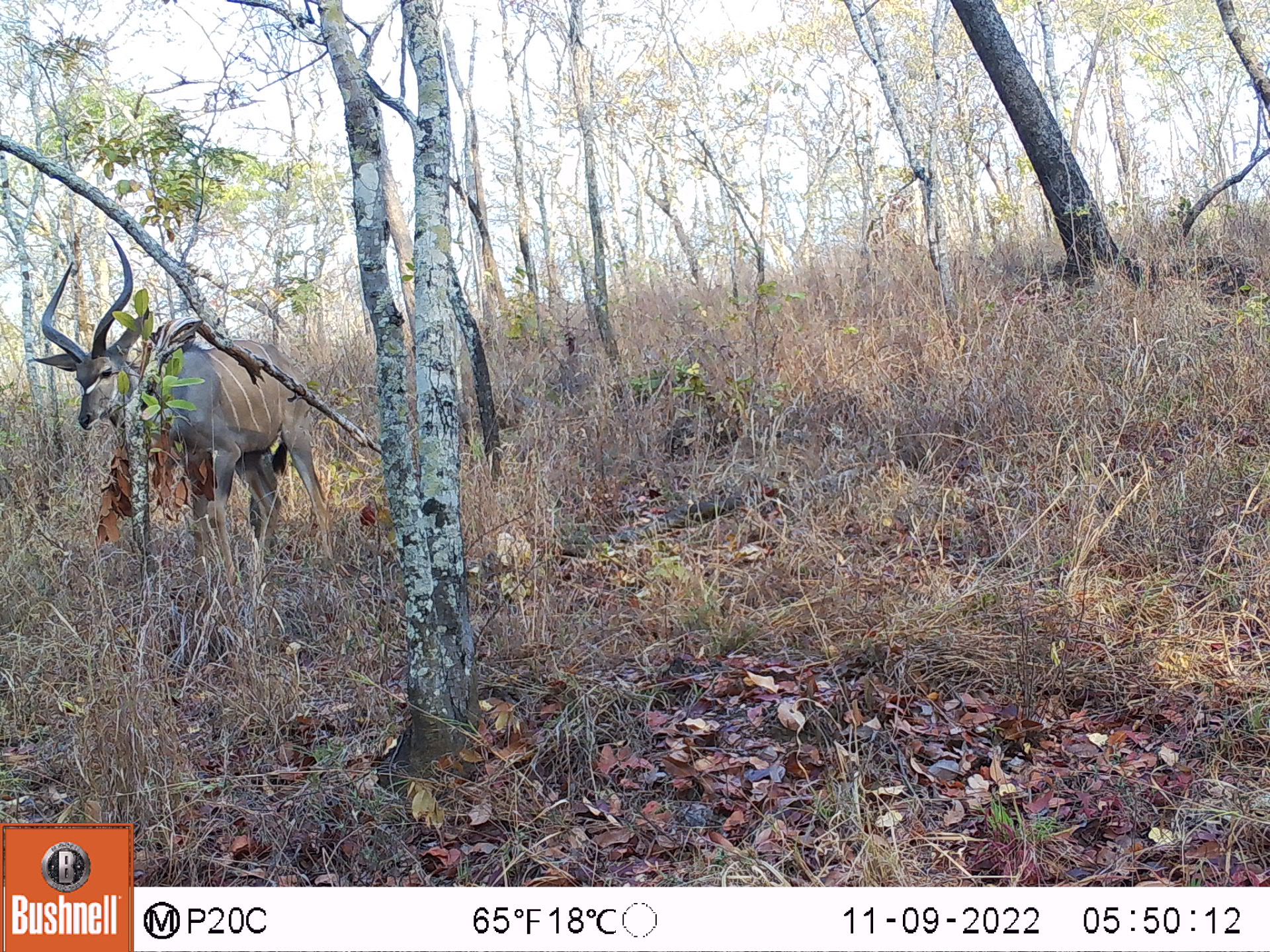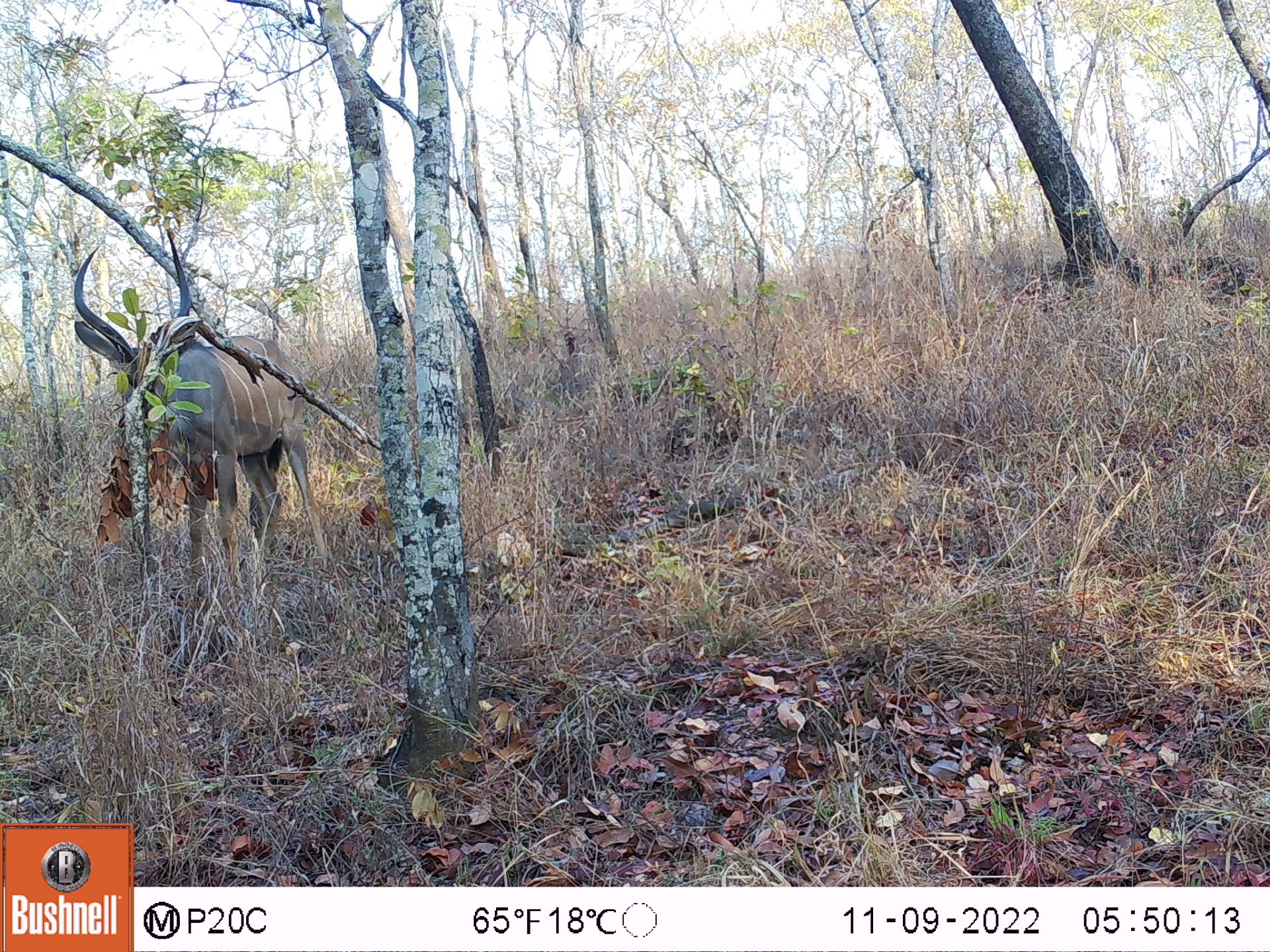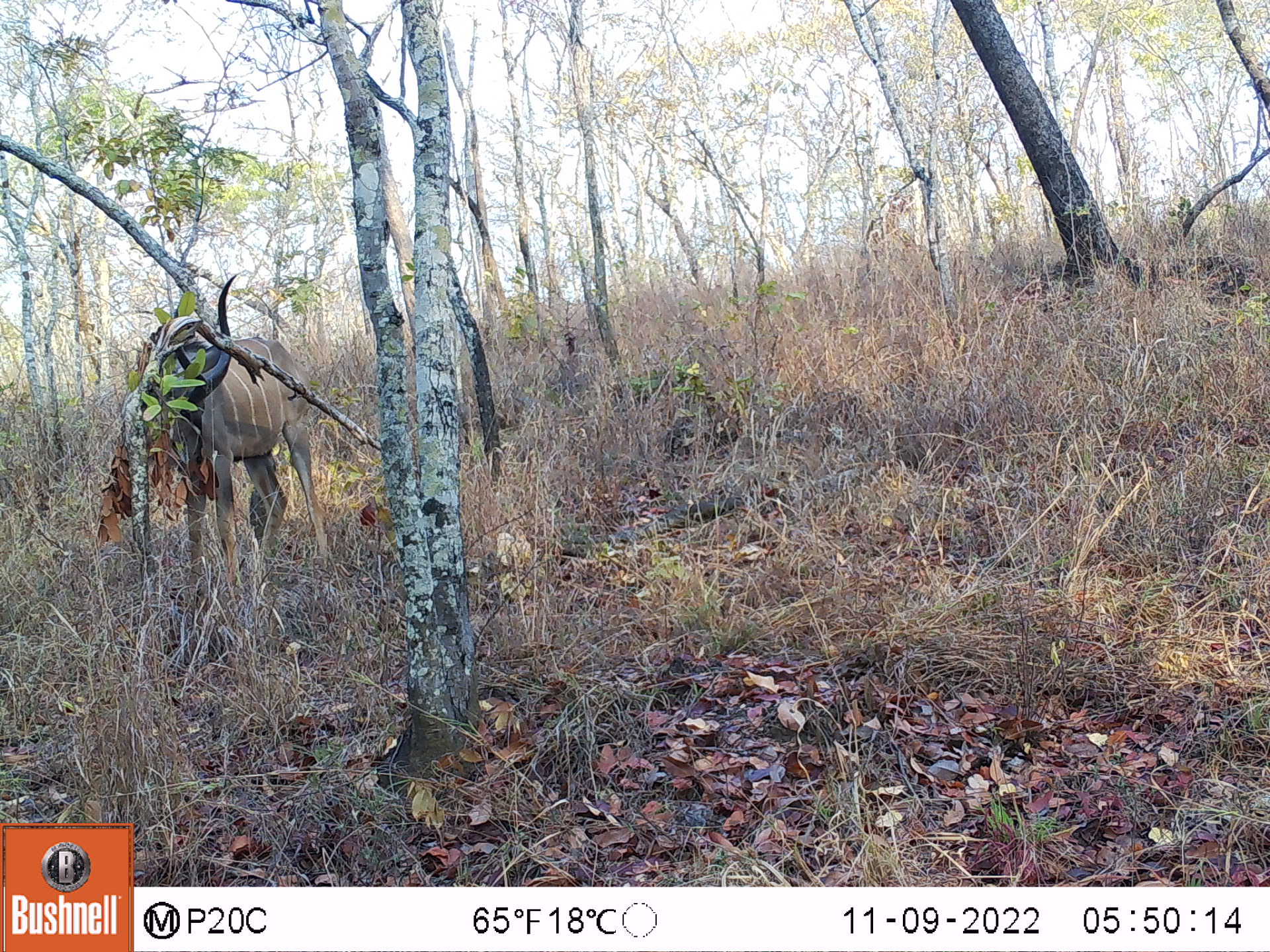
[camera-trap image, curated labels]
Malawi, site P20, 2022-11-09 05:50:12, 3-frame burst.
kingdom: Animalia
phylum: Chordata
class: Mammalia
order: Artiodactyla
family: Bovidae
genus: Tragelaphus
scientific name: Tragelaphus strepsiceros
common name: greater kudu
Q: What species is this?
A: Greater kudu (Tragelaphus strepsiceros).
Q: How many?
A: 1.